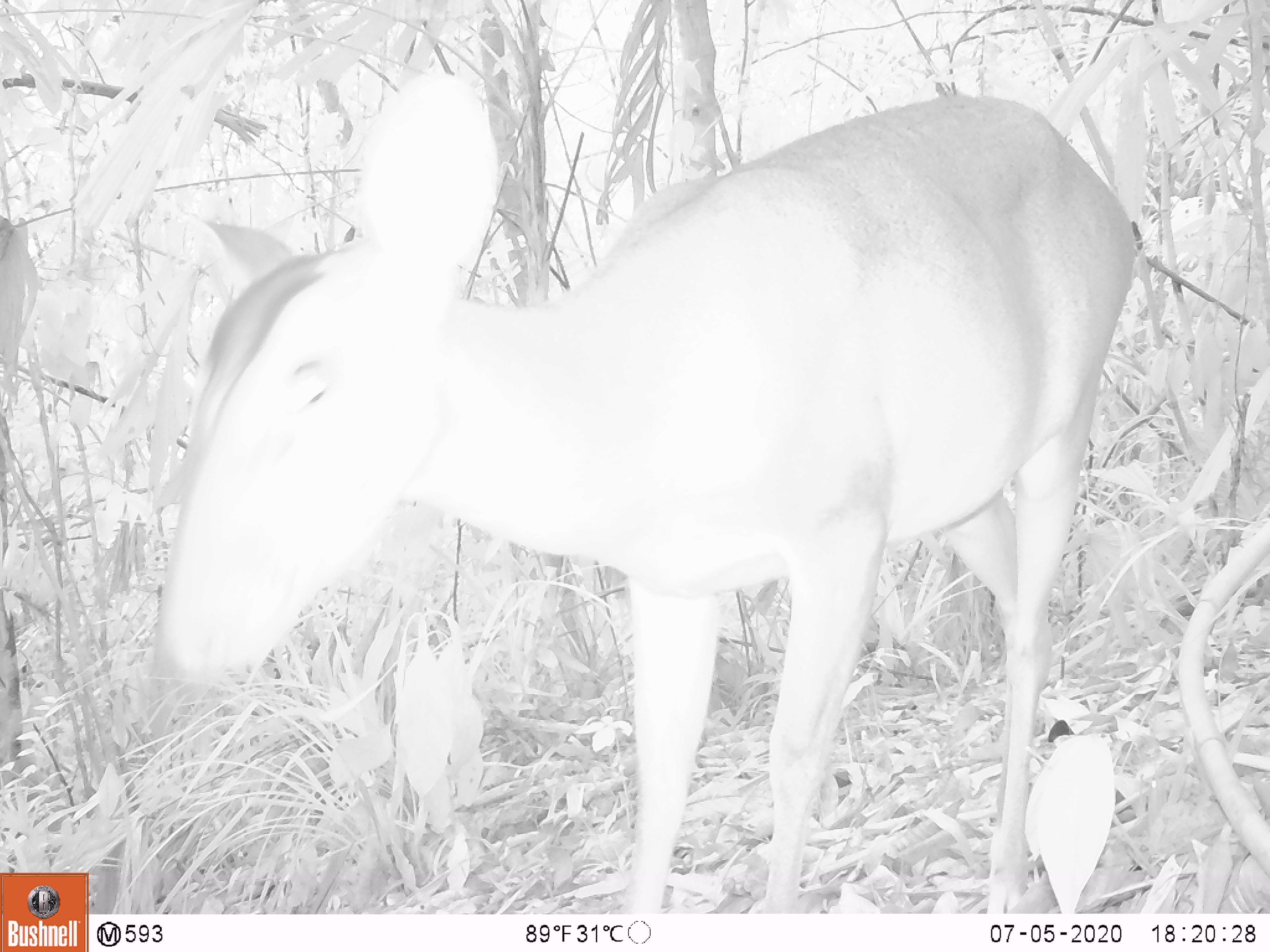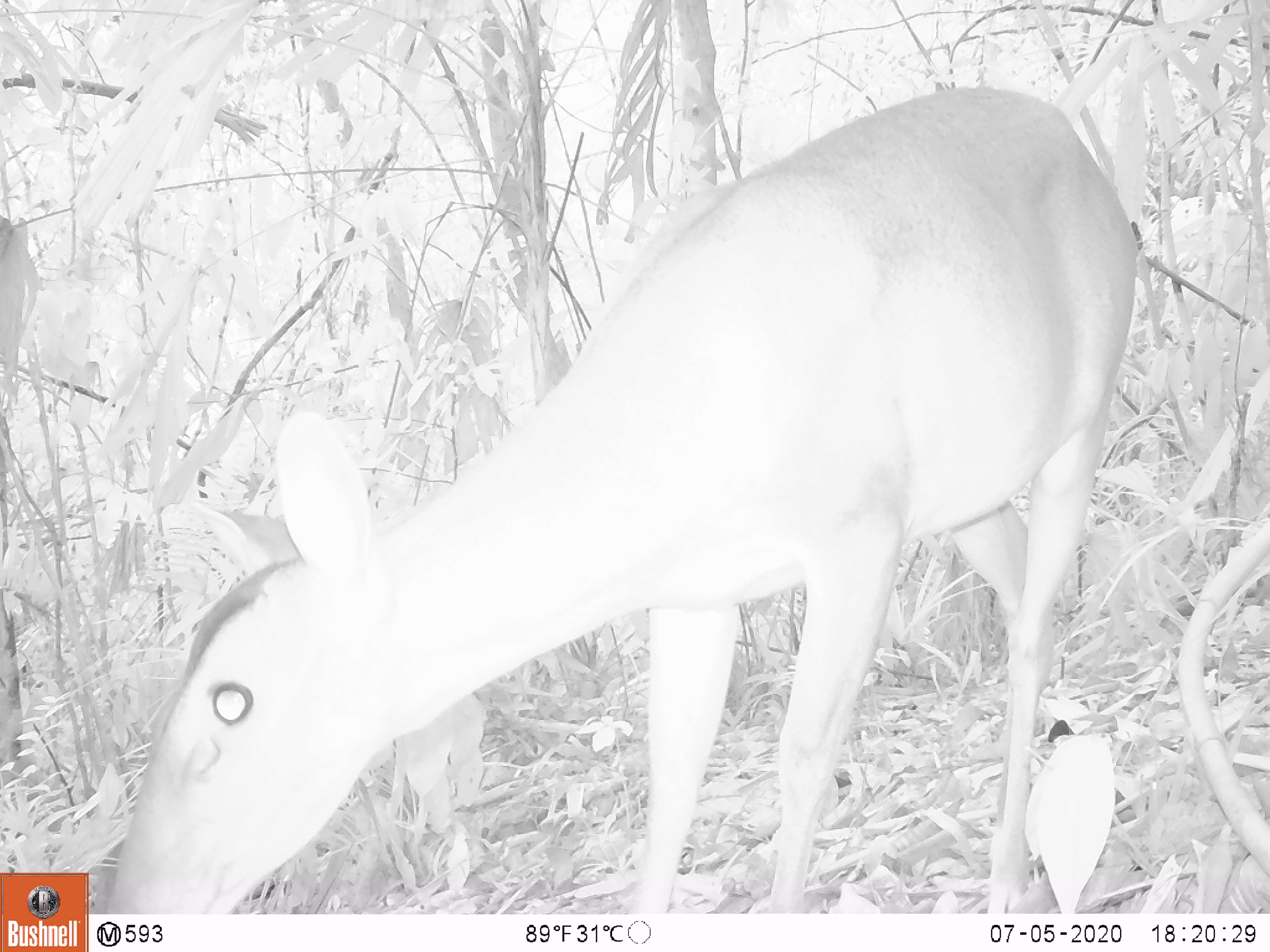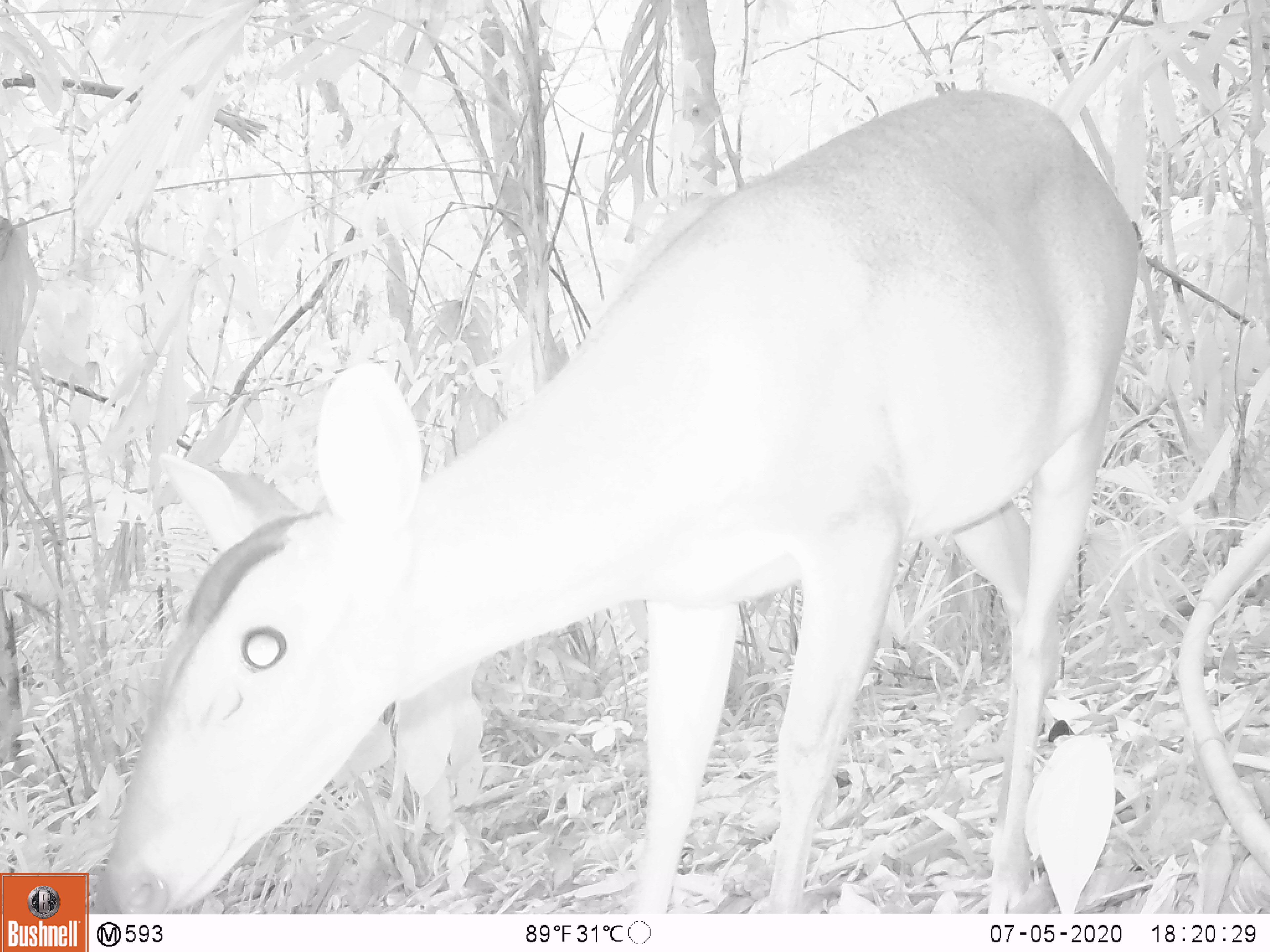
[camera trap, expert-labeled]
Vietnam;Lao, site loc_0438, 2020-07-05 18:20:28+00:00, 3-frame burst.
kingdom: Animalia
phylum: Chordata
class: Mammalia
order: Artiodactyla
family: Cervidae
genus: Muntiacus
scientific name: Muntiacus vuquangensis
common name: large-antlered muntjac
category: large antlered muntjac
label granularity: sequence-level